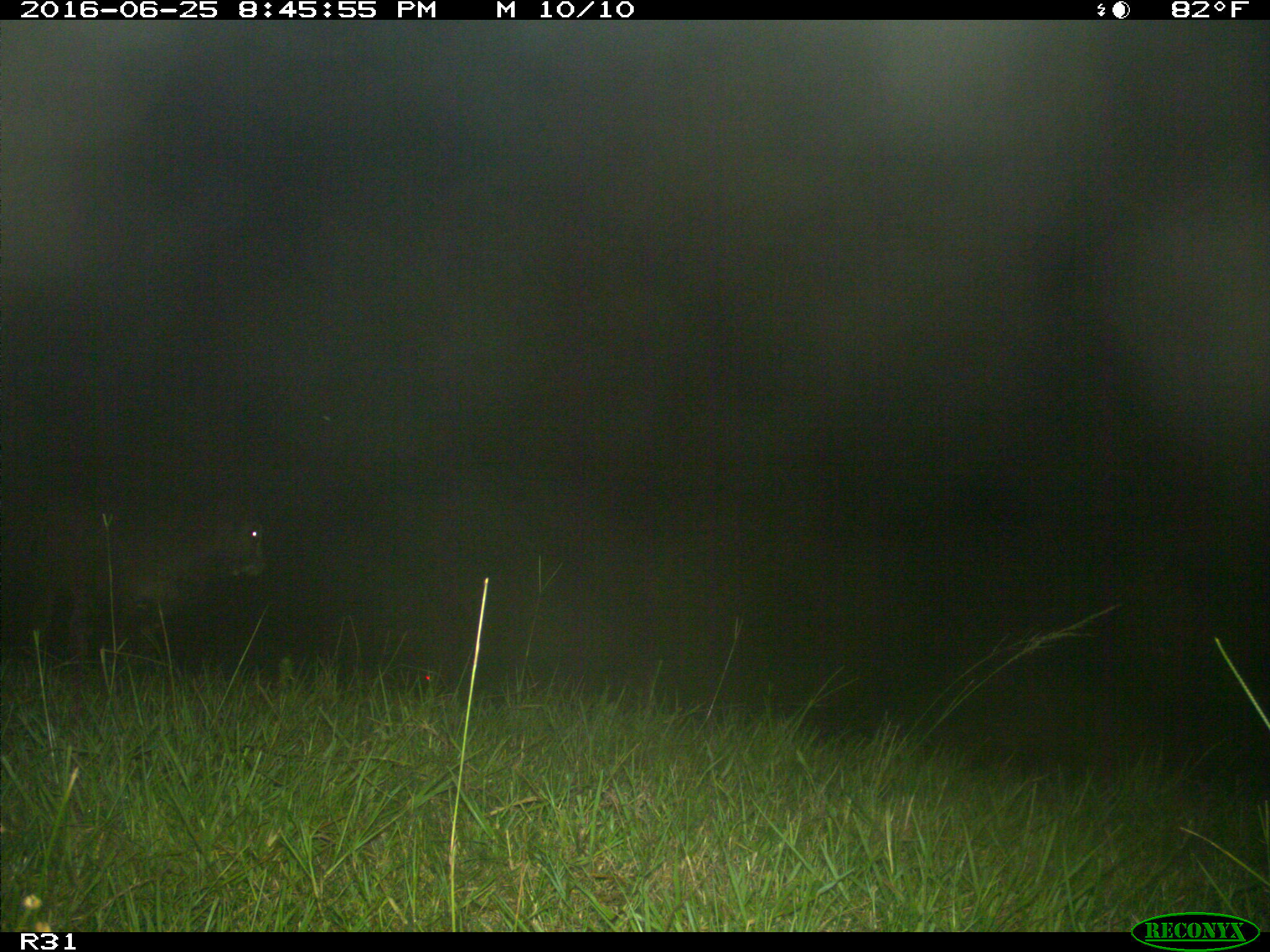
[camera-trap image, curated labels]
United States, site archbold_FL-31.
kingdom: Animalia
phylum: Chordata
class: Mammalia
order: Artiodactyla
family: Bovidae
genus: Bos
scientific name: Bos taurus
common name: domestic cow